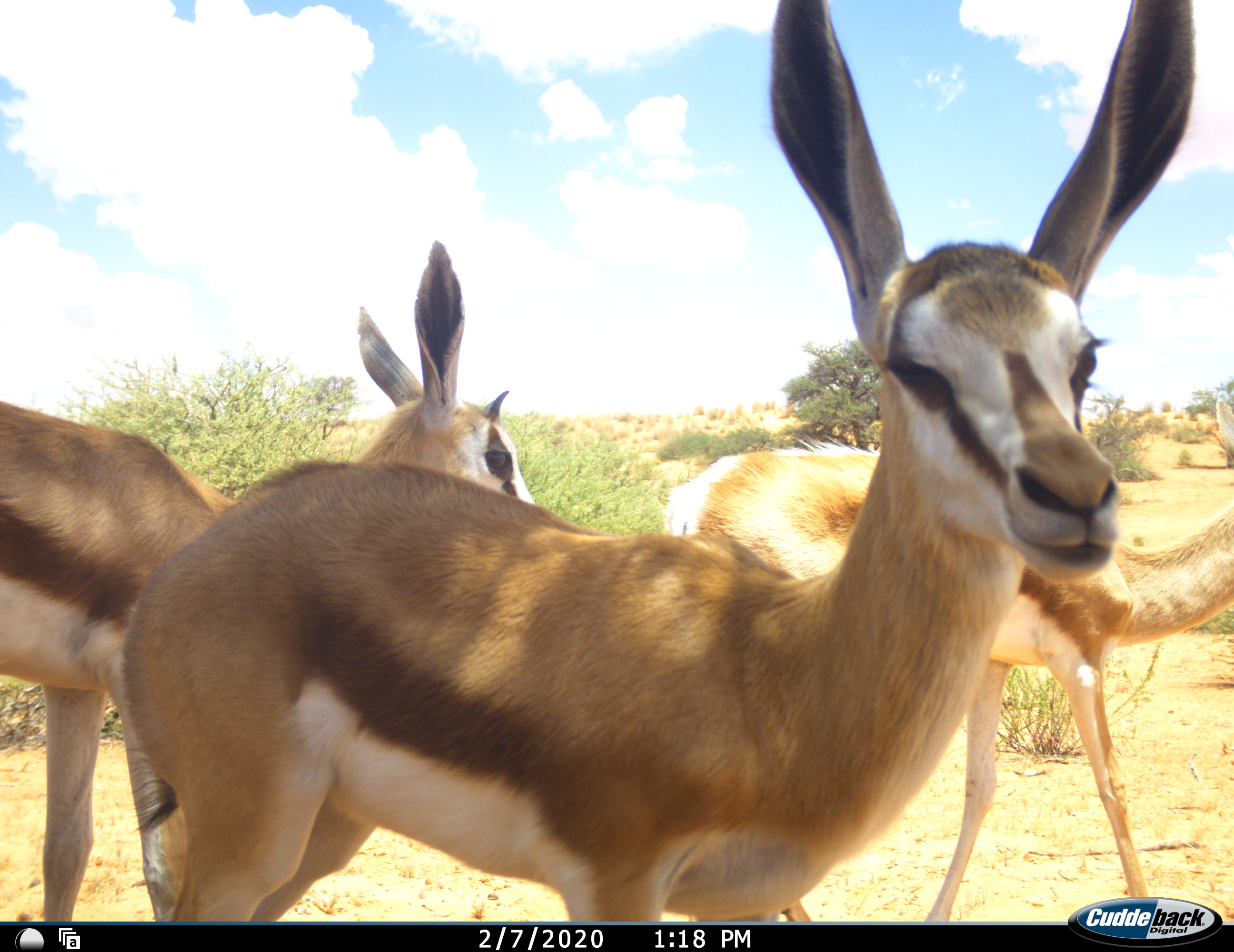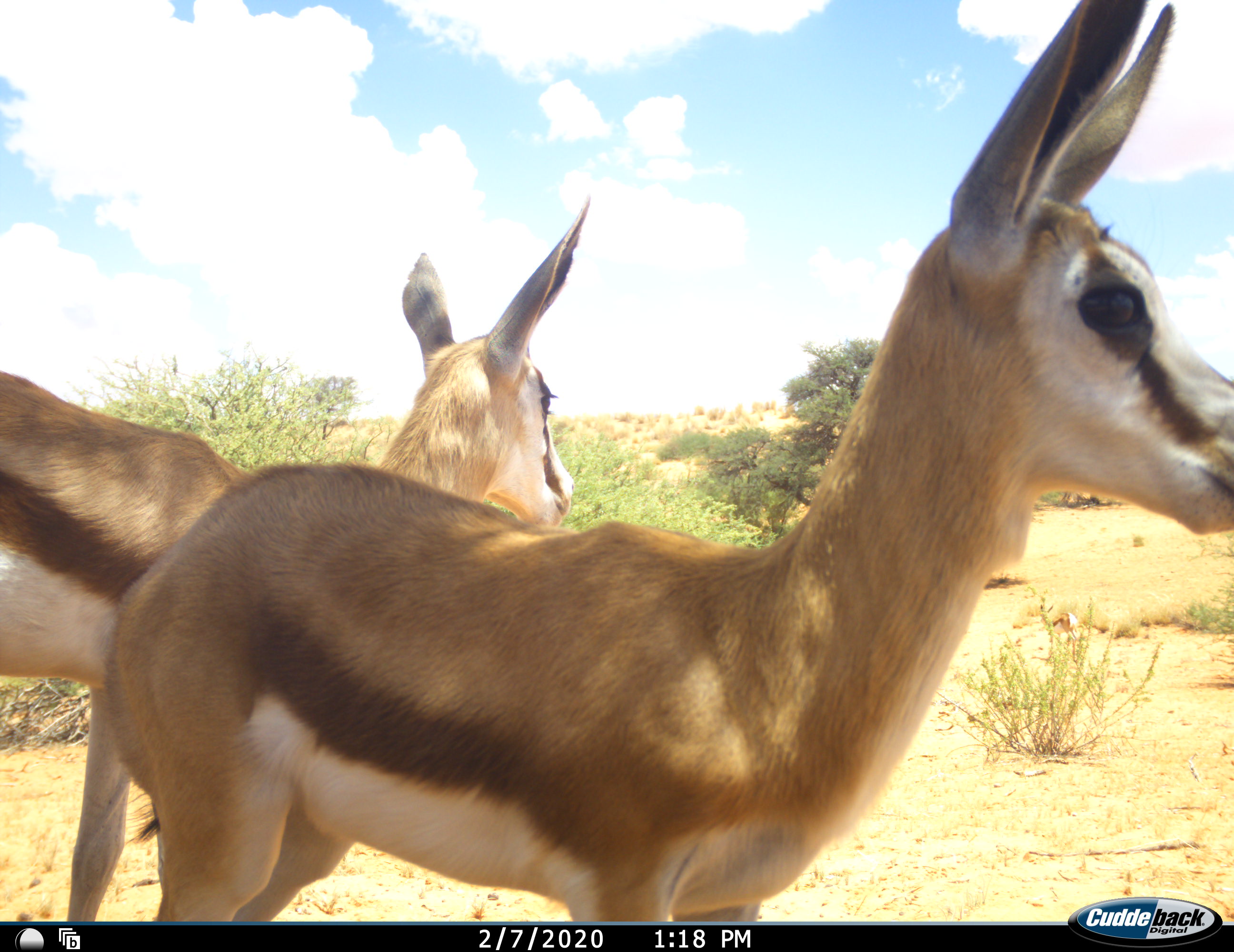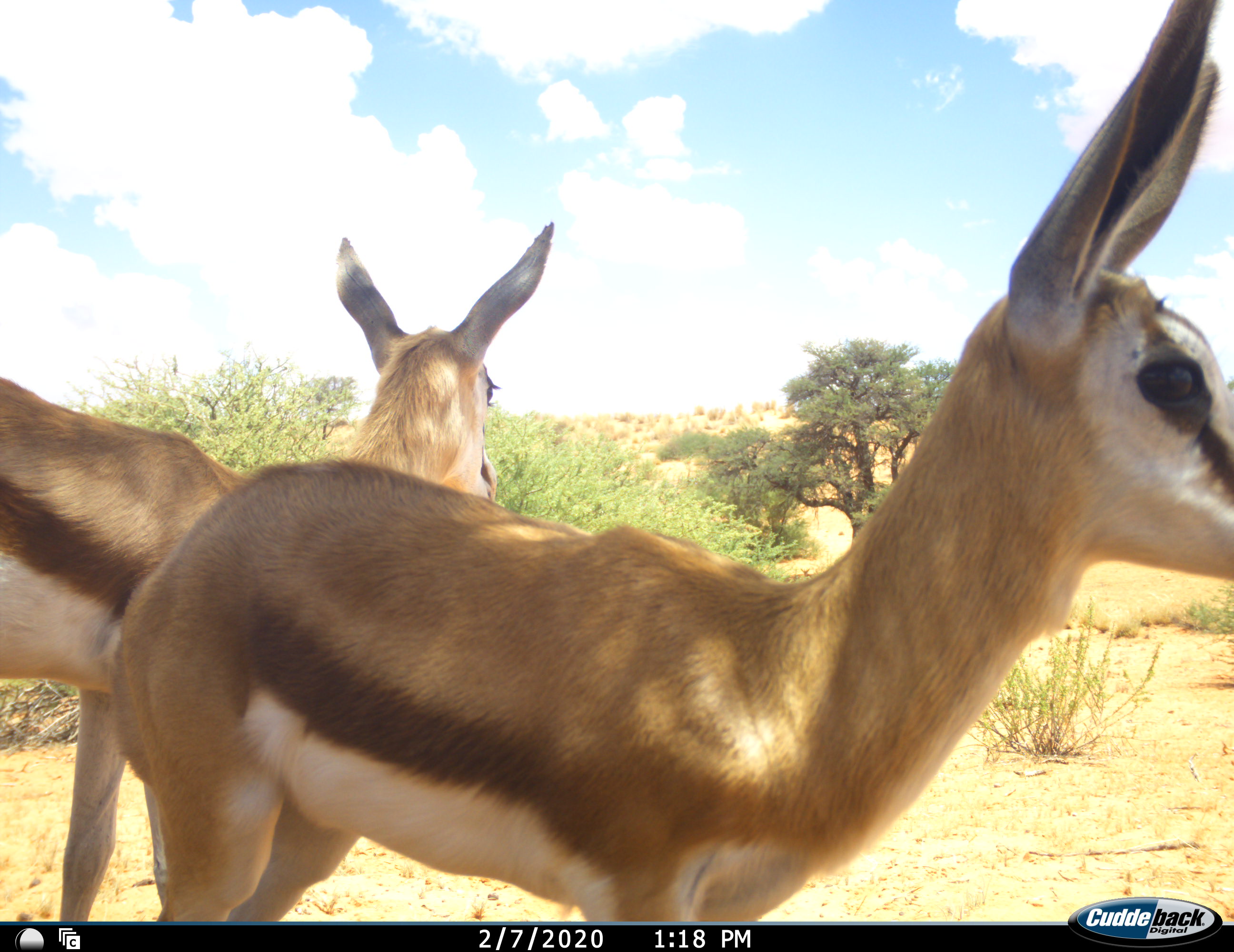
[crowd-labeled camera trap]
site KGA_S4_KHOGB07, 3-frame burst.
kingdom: Animalia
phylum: Chordata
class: Mammalia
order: Artiodactyla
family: Bovidae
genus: Antidorcas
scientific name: Antidorcas marsupialis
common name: springbok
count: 3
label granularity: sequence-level